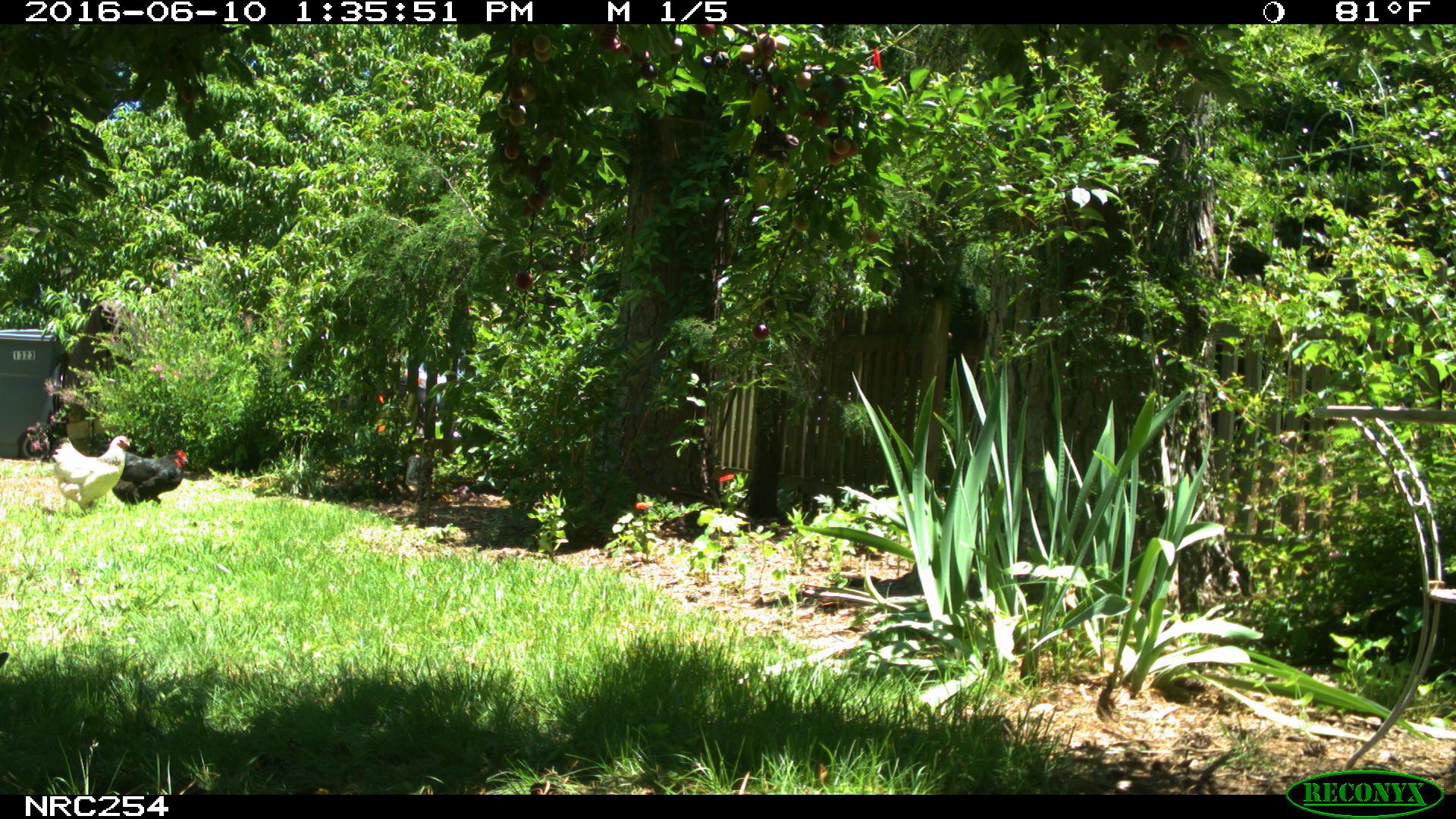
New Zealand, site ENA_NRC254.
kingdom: Animalia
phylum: Chordata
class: Aves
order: Galliformes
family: Phasianidae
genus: Gallus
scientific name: Gallus gallus domesticus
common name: chicken